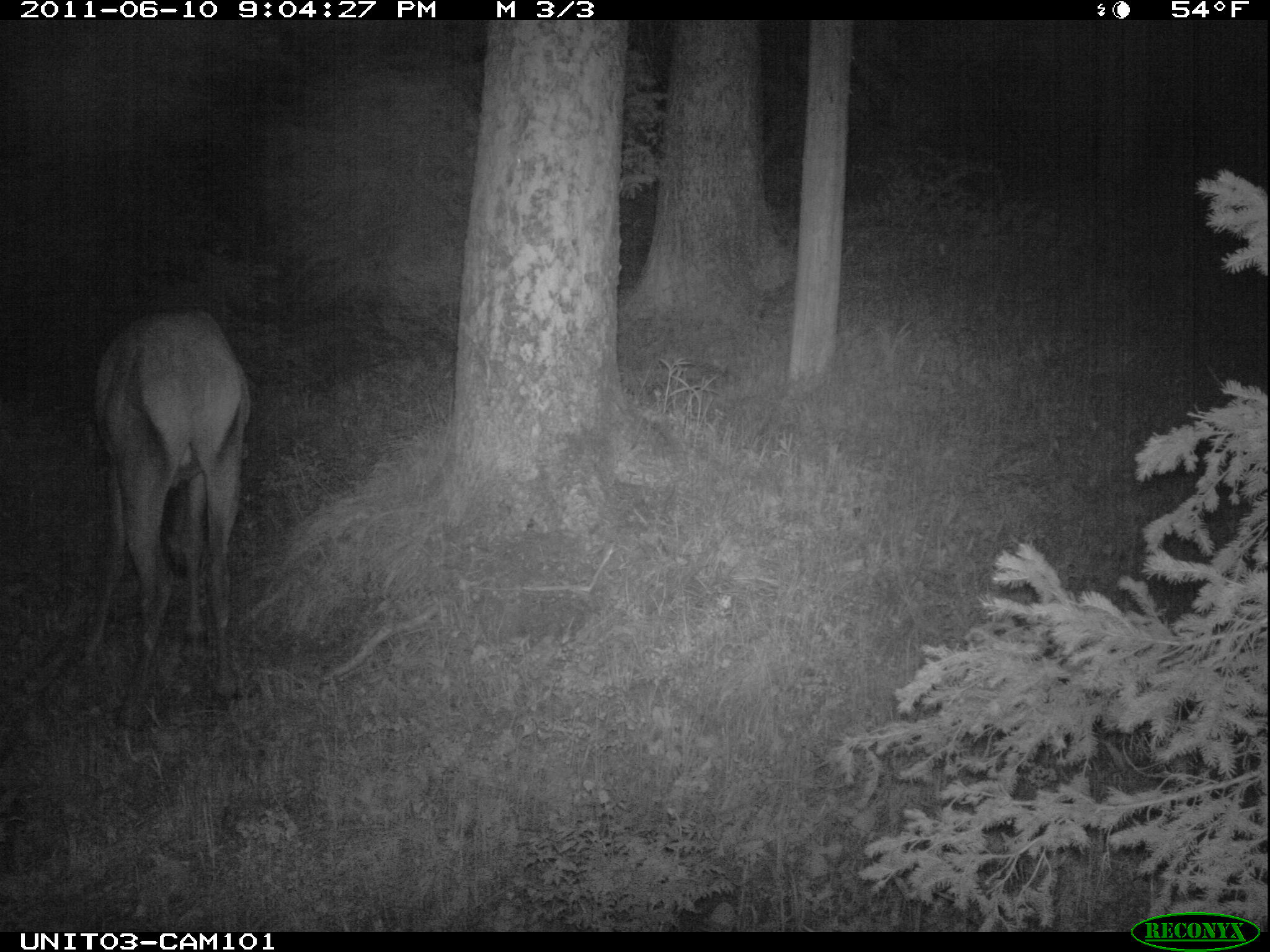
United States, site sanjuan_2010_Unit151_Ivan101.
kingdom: Animalia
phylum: Chordata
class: Mammalia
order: Artiodactyla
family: Cervidae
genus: Cervus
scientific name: Cervus elaphus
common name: red deer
Cervus elaphus (red deer).